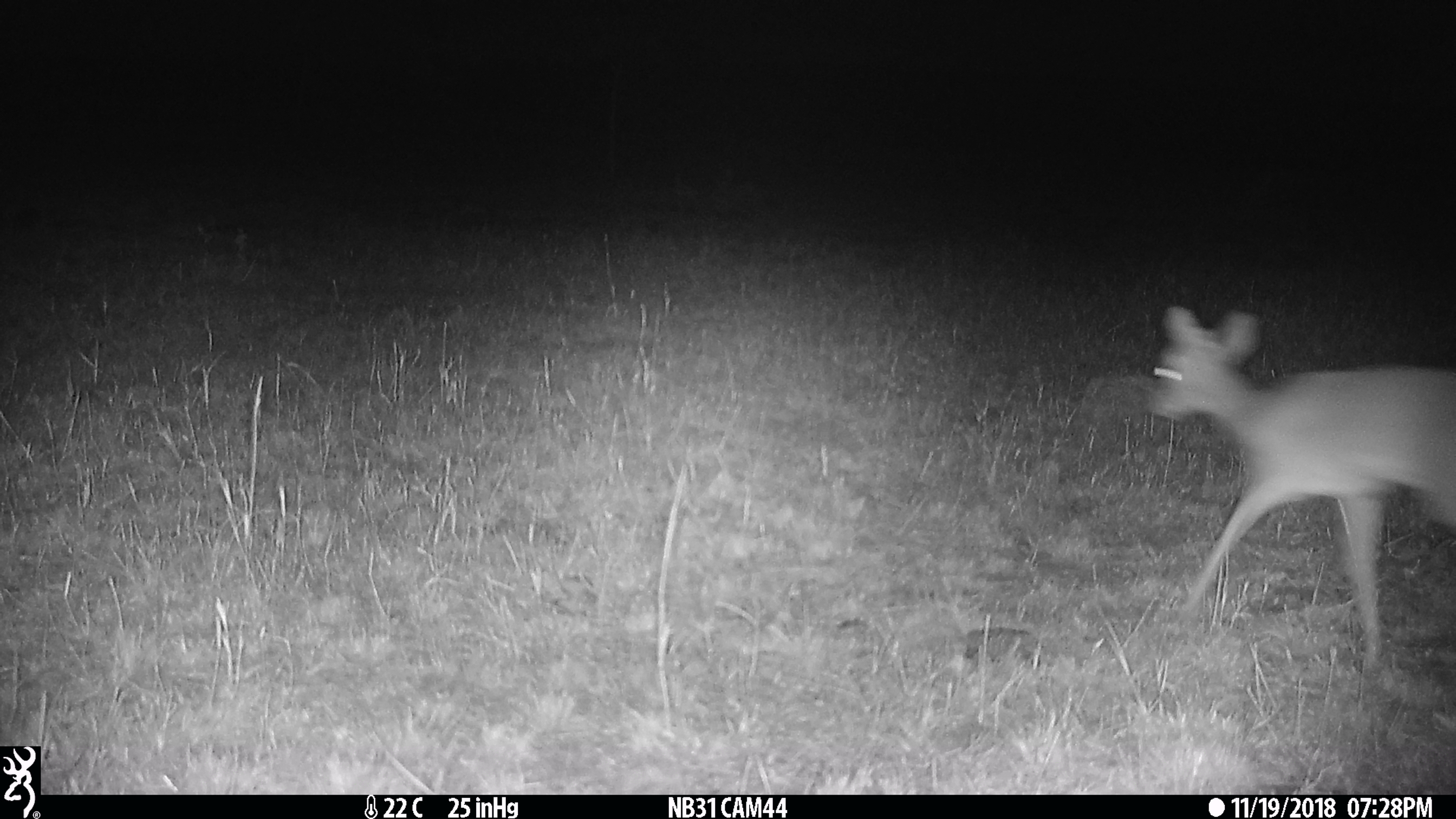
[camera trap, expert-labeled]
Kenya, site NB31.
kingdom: Animalia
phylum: Chordata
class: Mammalia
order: Artiodactyla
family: Bovidae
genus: Madoqua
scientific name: Madoqua kirkii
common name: kirk's dik-dik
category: dikdik